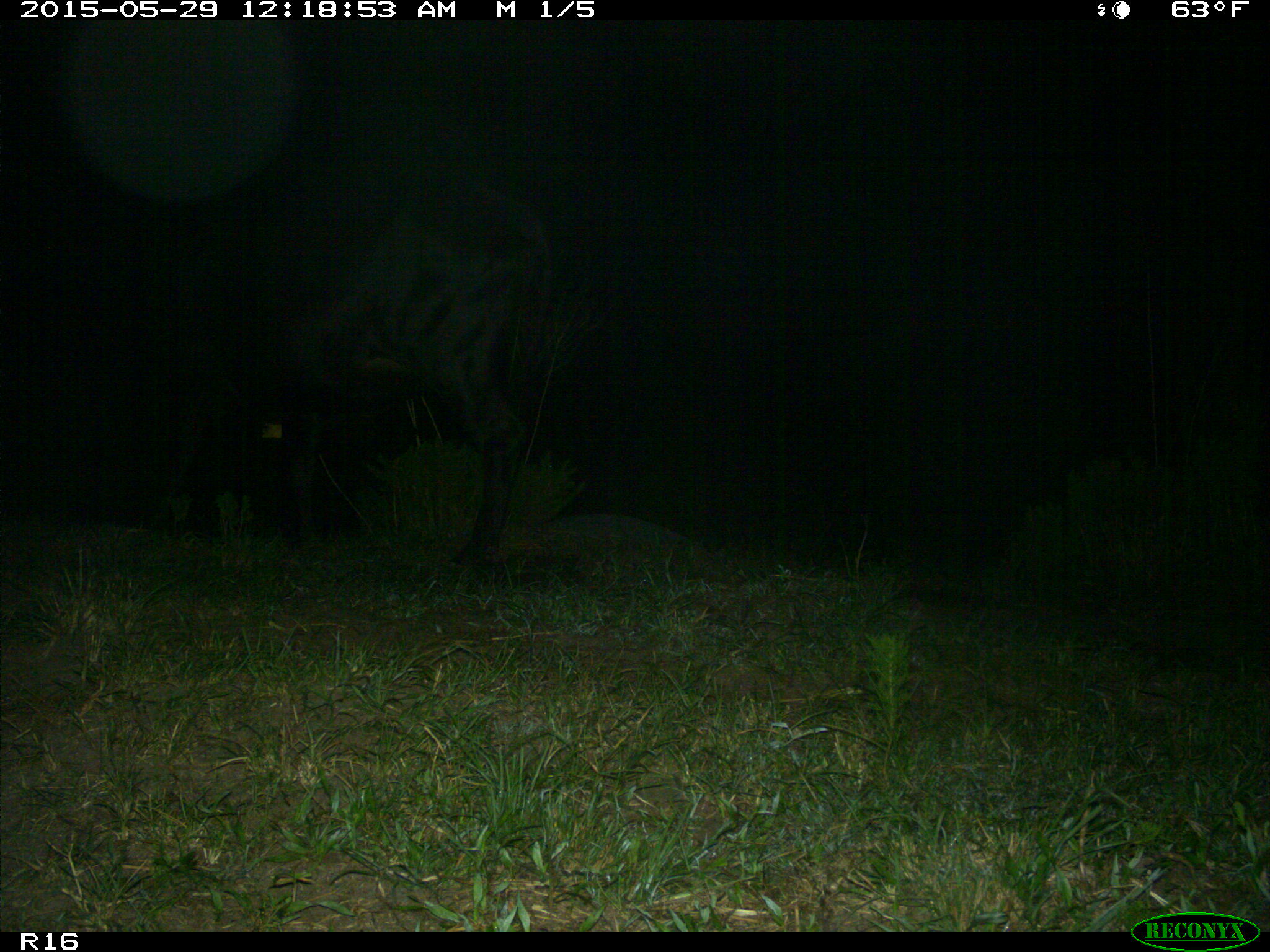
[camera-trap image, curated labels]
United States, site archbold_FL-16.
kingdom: Animalia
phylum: Chordata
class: Mammalia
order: Artiodactyla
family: Bovidae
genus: Bos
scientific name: Bos taurus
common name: domestic cow